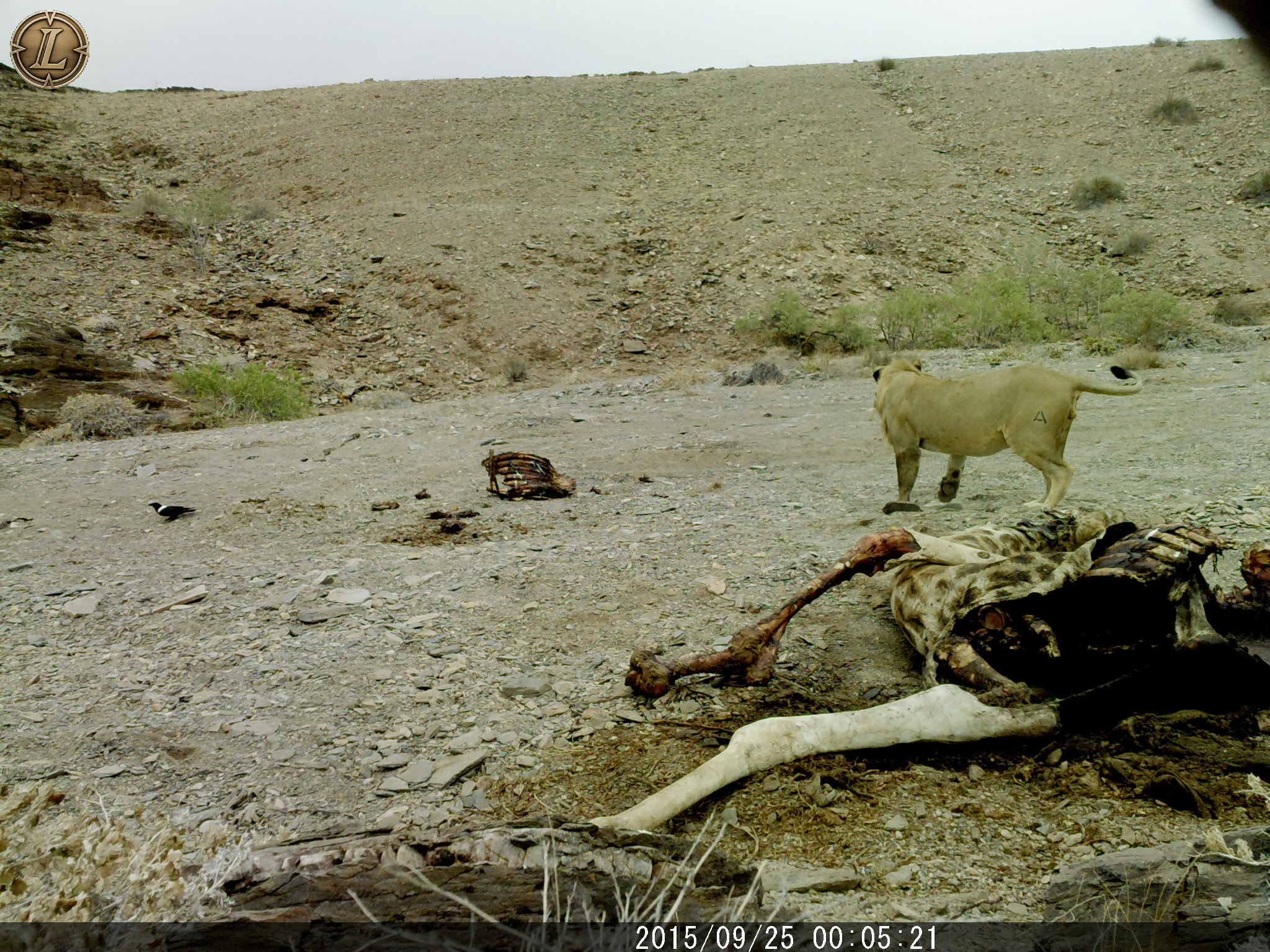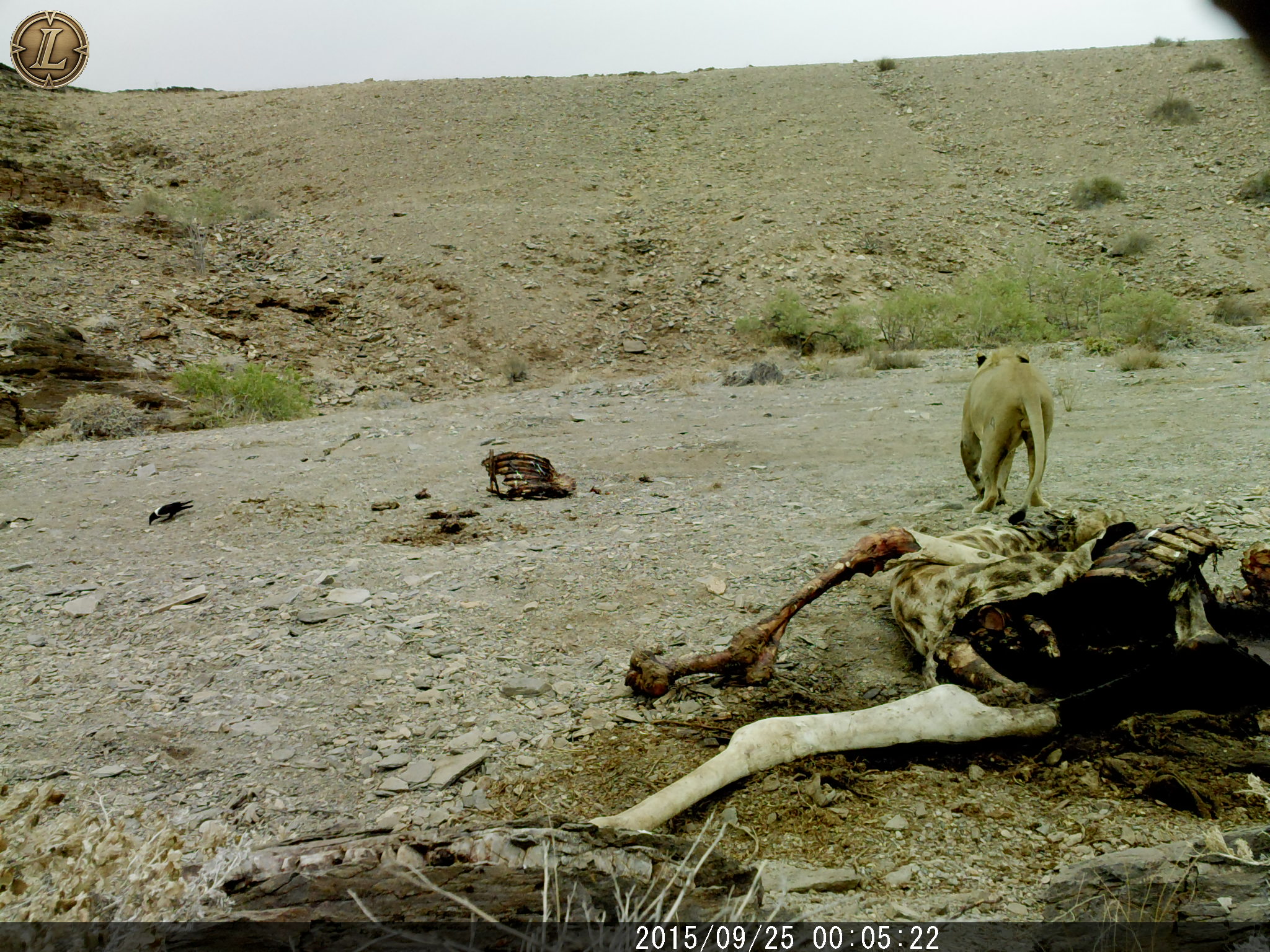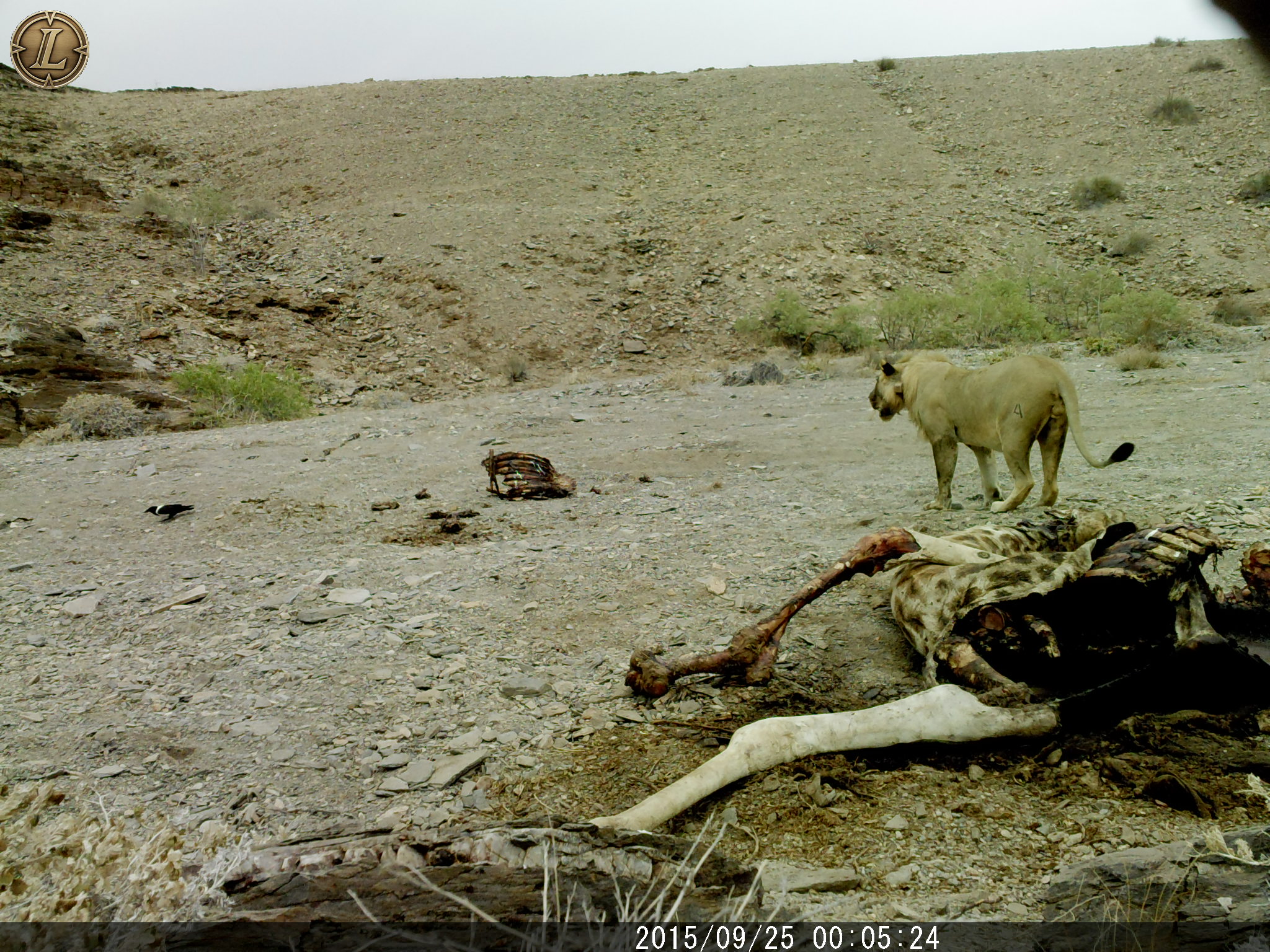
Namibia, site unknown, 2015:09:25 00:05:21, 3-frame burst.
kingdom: Animalia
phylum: Chordata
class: Mammalia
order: Carnivora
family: Felidae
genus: Panthera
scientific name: Panthera leo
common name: lion